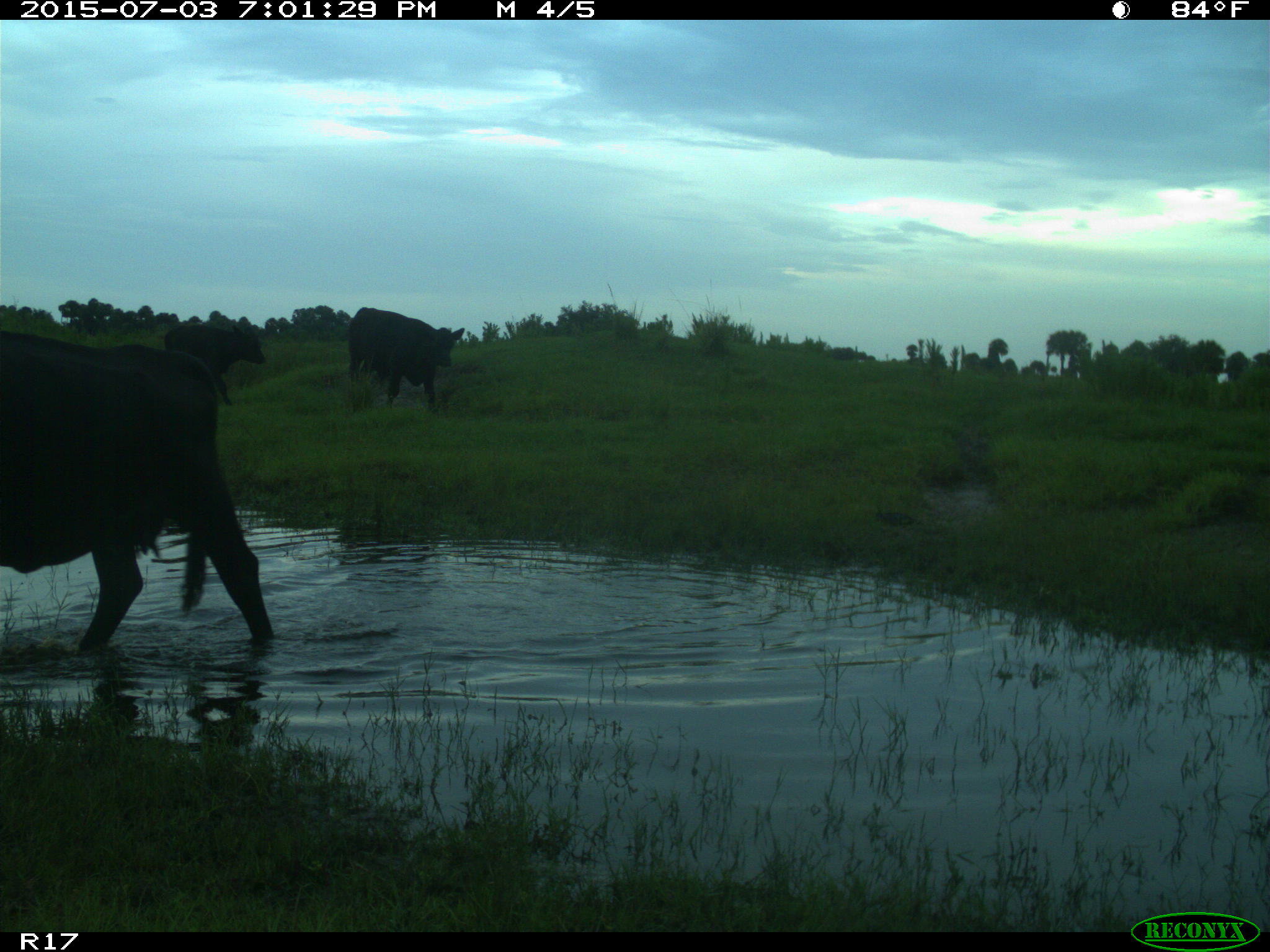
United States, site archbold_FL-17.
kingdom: Animalia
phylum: Chordata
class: Mammalia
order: Artiodactyla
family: Bovidae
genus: Bos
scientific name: Bos taurus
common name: domestic cow